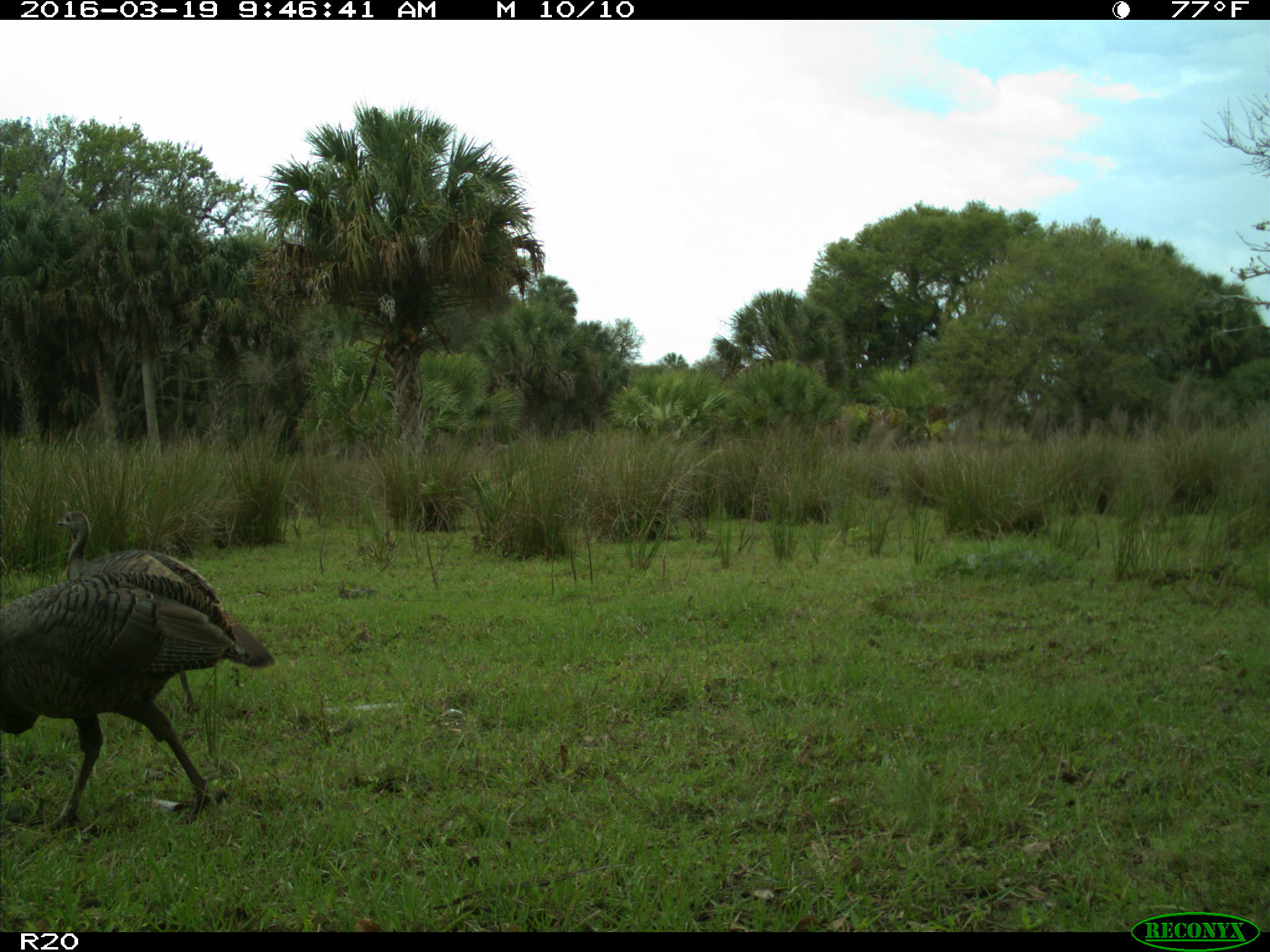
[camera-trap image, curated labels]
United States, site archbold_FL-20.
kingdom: Animalia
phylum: Chordata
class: Aves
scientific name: Aves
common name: birds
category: unidentified bird